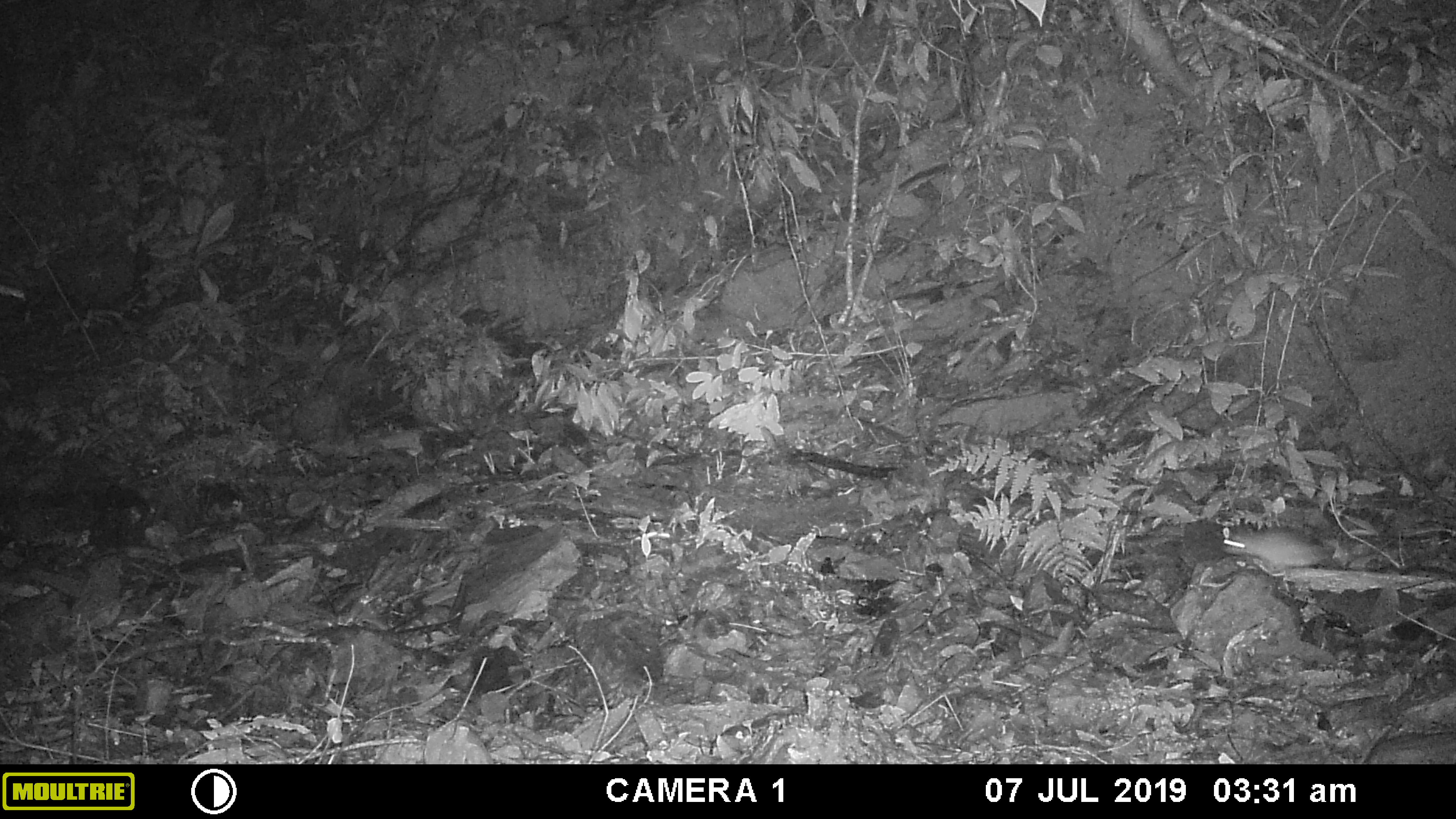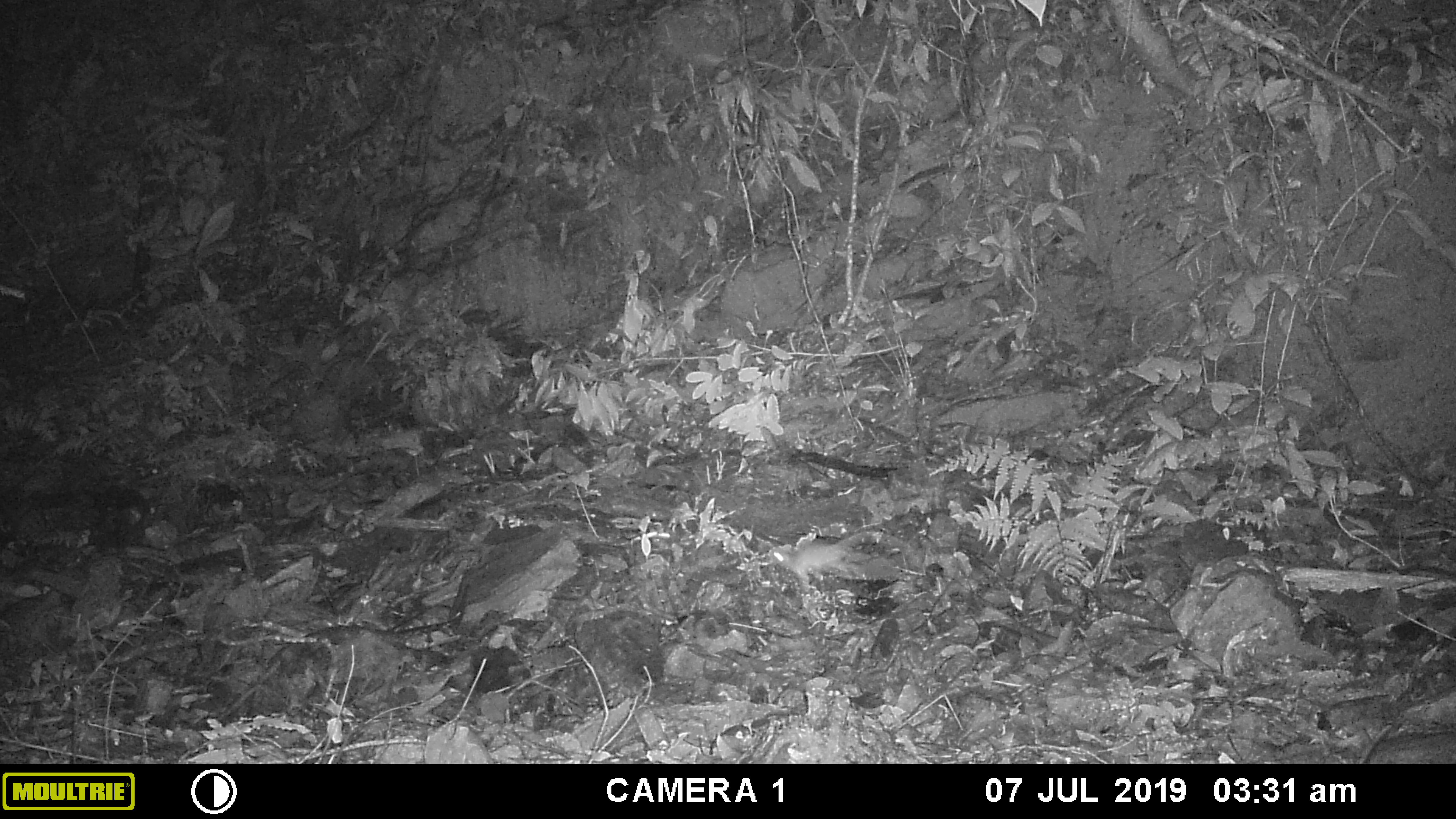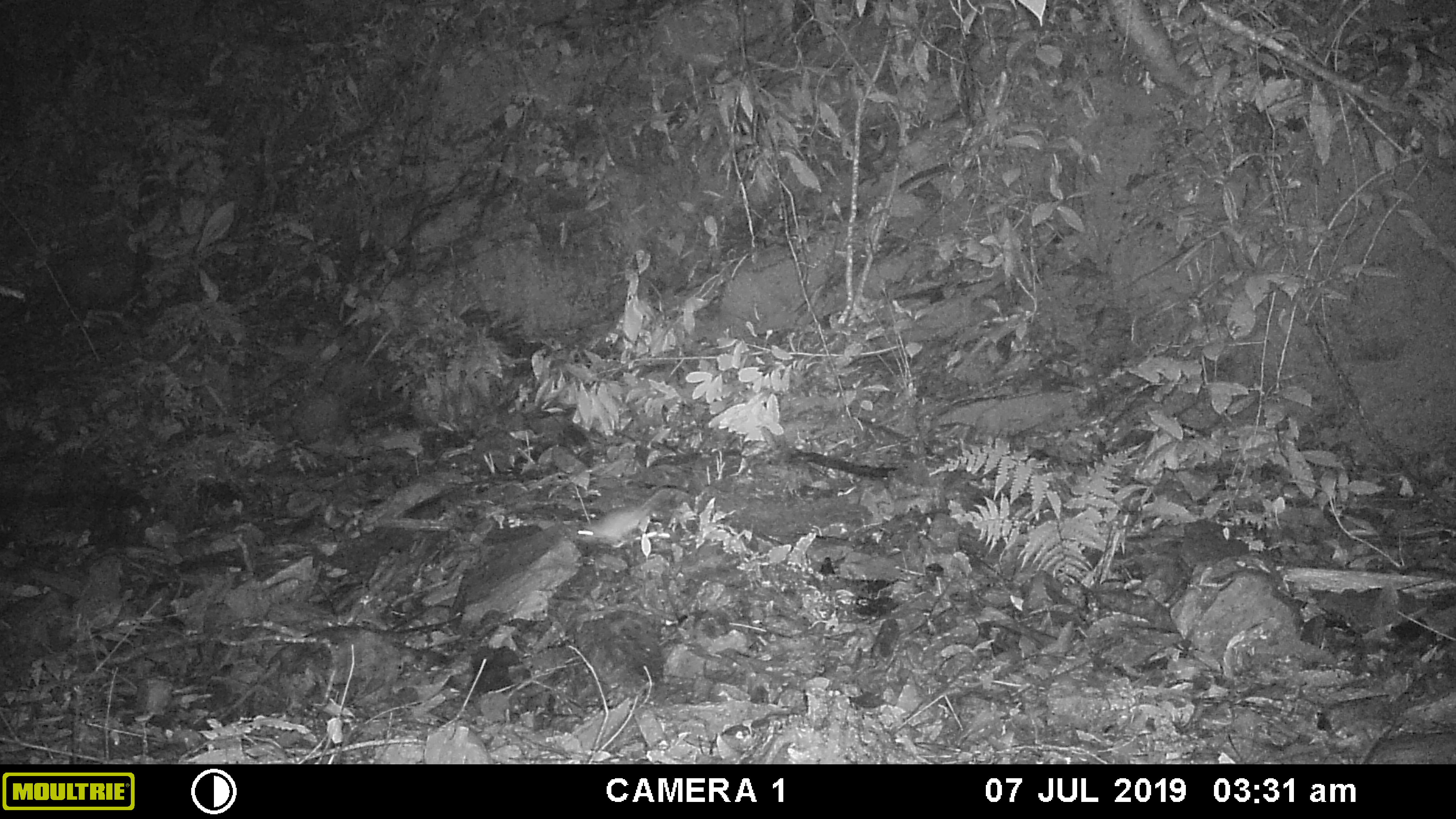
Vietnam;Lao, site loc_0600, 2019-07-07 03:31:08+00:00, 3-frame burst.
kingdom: Animalia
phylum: Chordata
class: Mammalia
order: Rodentia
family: Muridae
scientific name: Muridae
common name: old-world mice and rats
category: unidentified murid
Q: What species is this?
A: Unidentified murid (old-world mice and rats) (Muridae).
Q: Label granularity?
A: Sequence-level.